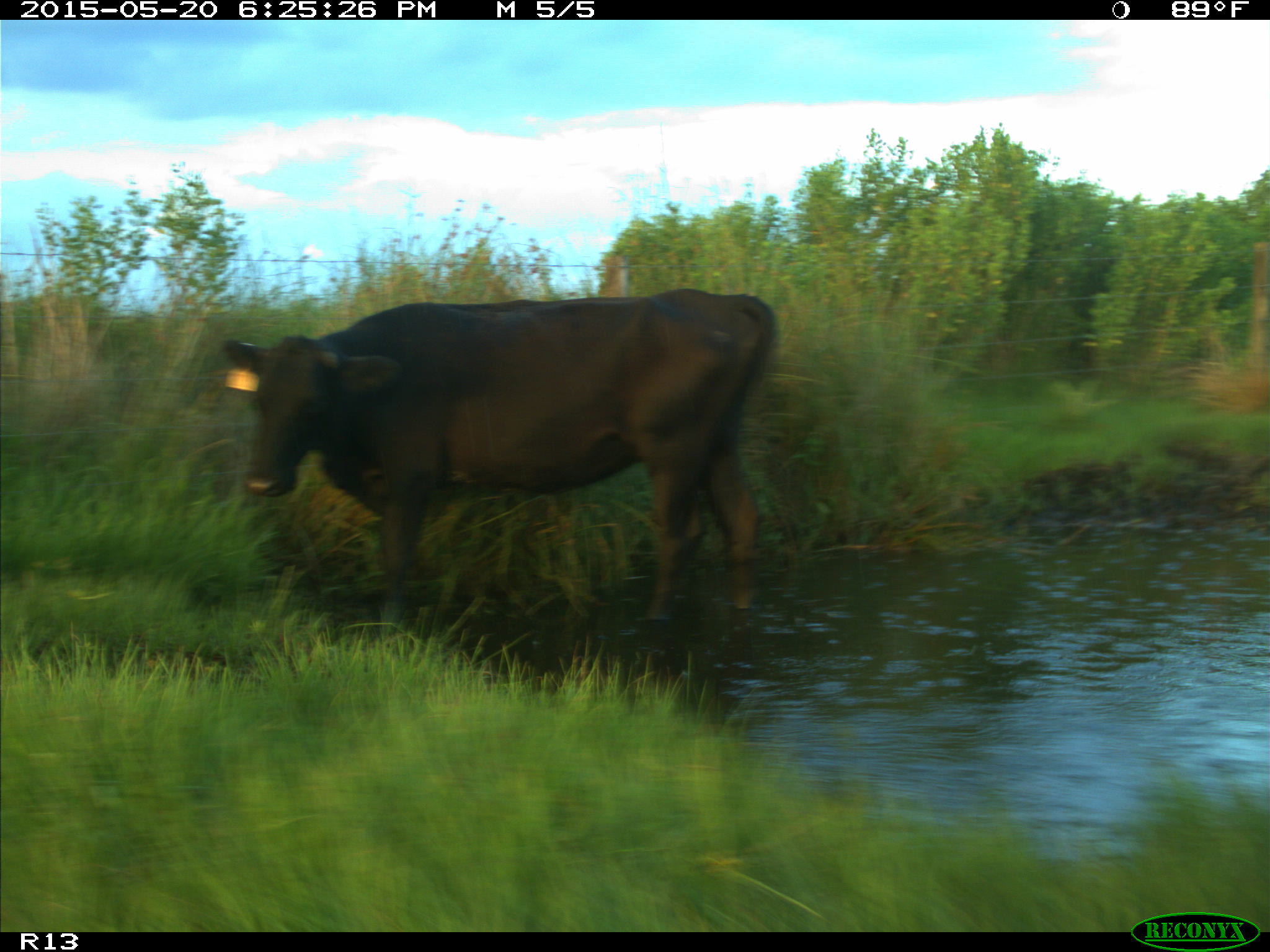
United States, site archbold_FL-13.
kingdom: Animalia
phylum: Chordata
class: Mammalia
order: Artiodactyla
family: Bovidae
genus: Bos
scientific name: Bos taurus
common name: domestic cow